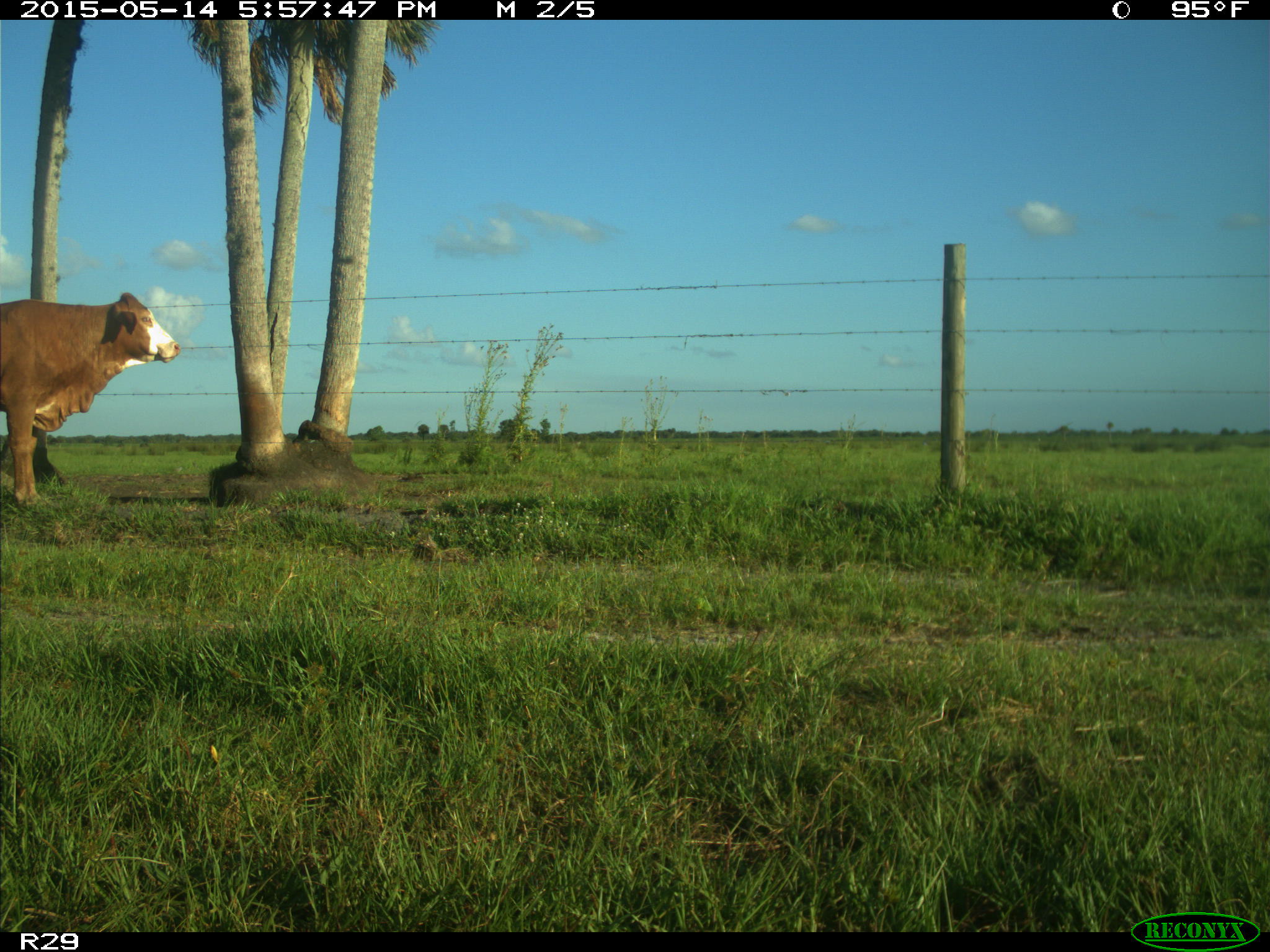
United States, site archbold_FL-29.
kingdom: Animalia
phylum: Chordata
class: Mammalia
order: Artiodactyla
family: Bovidae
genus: Bos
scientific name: Bos taurus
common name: domestic cow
Bos taurus (domestic cow).